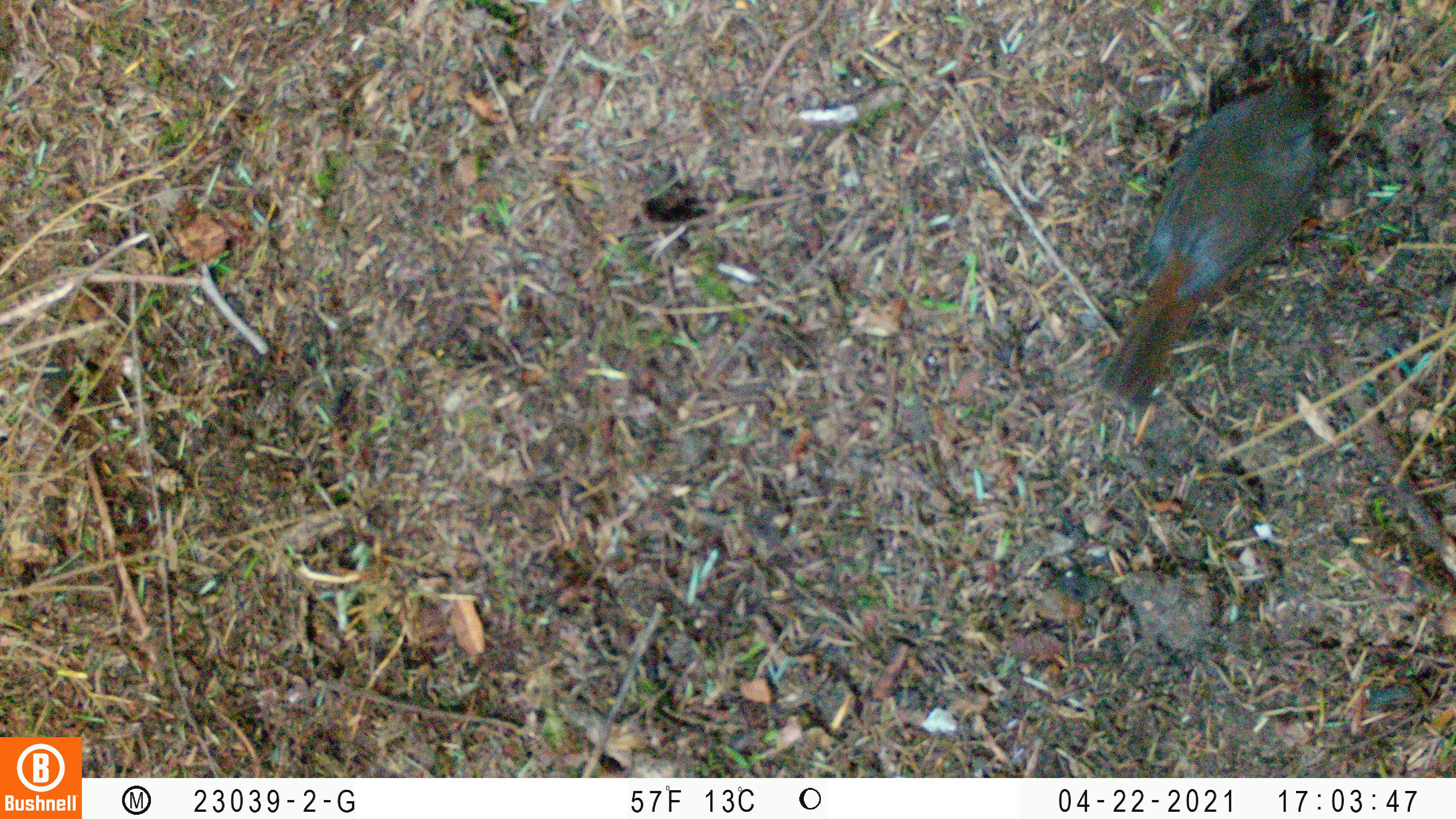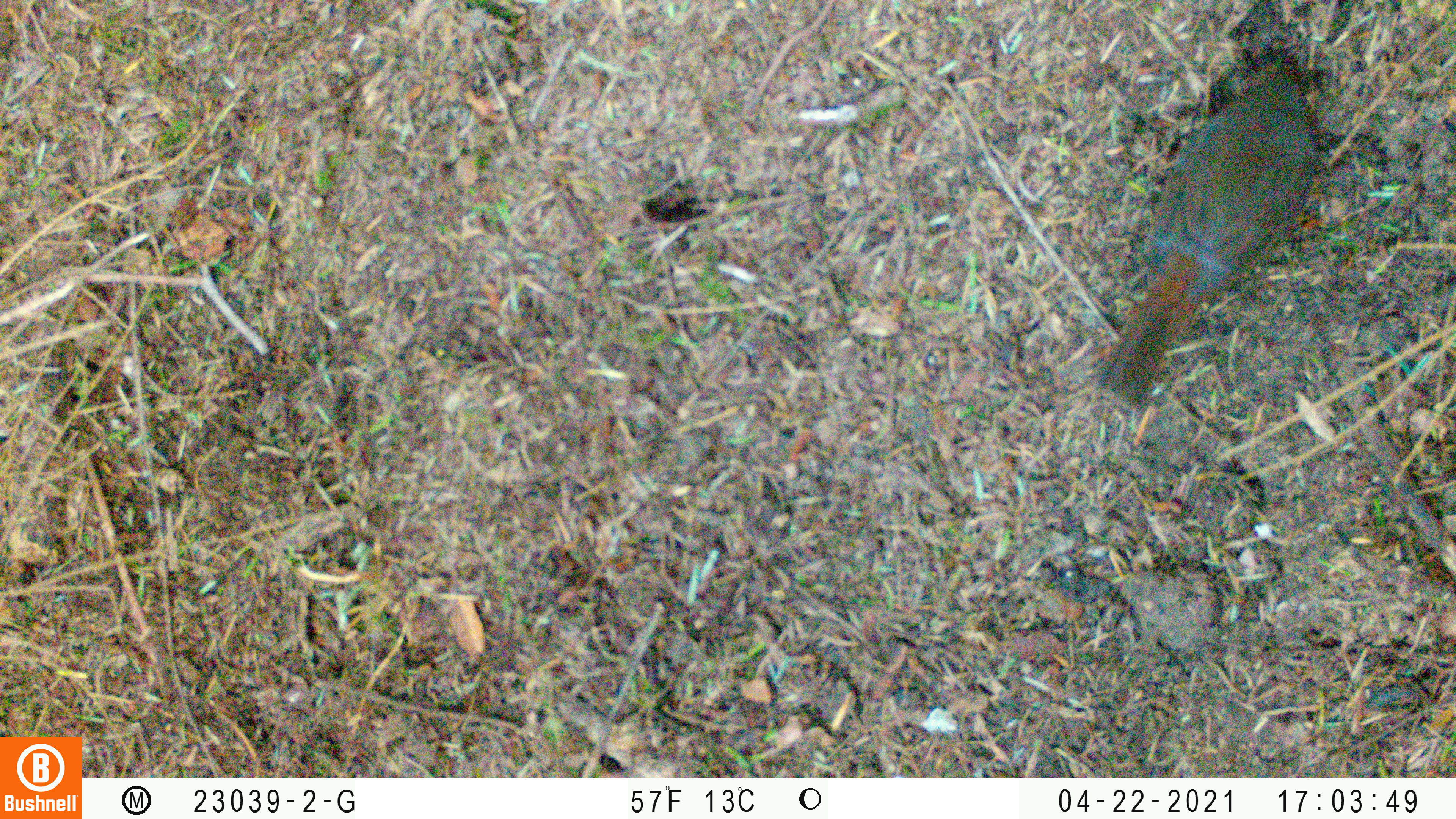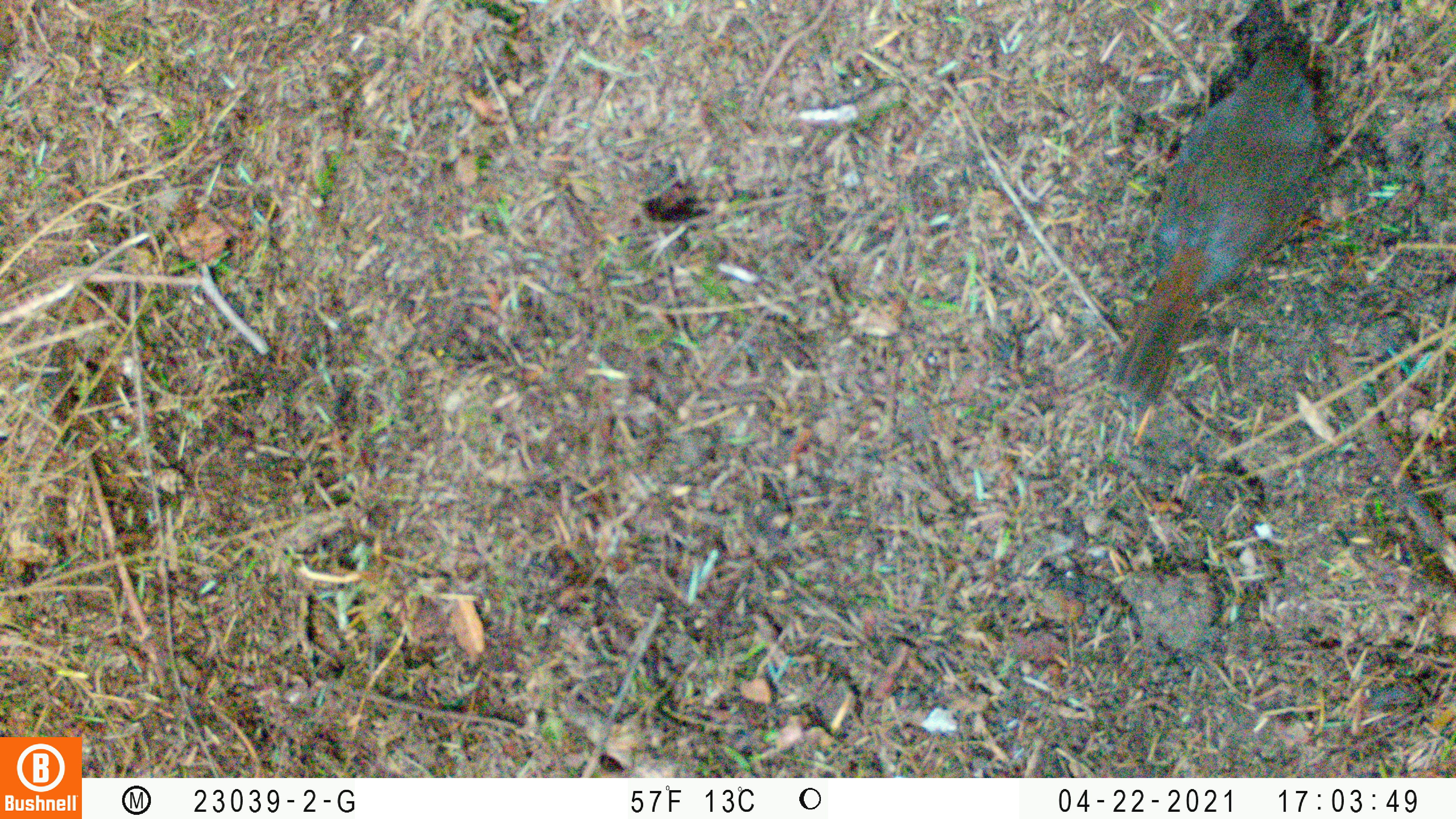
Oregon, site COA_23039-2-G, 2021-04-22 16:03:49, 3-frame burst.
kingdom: Animalia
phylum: Chordata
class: Aves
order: Passeriformes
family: Turdidae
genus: Catharus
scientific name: Catharus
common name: brown thrushes and nightingale-thrushes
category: catharus species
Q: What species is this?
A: Catharus species (brown thrushes and nightingale-thrushes) (Catharus).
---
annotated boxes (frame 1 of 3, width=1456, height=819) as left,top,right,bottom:
catharus species: 1068,42,1361,437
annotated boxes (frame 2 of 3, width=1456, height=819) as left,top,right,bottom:
catharus species: 1053,21,1339,431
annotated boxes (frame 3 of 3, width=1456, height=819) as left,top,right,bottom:
catharus species: 1064,23,1348,427